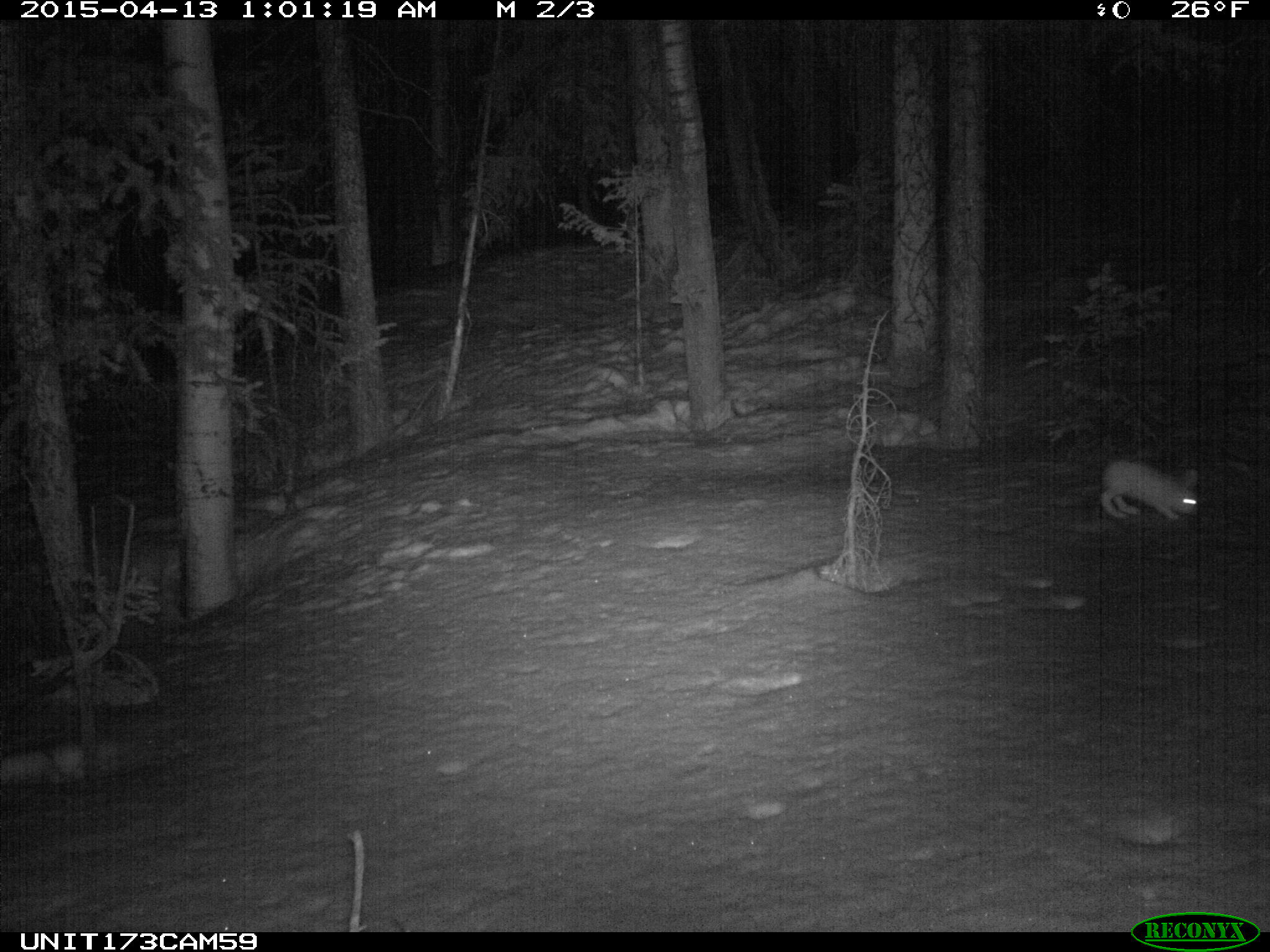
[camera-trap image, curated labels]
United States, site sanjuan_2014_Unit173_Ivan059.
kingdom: Animalia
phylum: Chordata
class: Mammalia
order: Lagomorpha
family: Leporidae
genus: Lepus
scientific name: Lepus americanus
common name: snowshoe hare